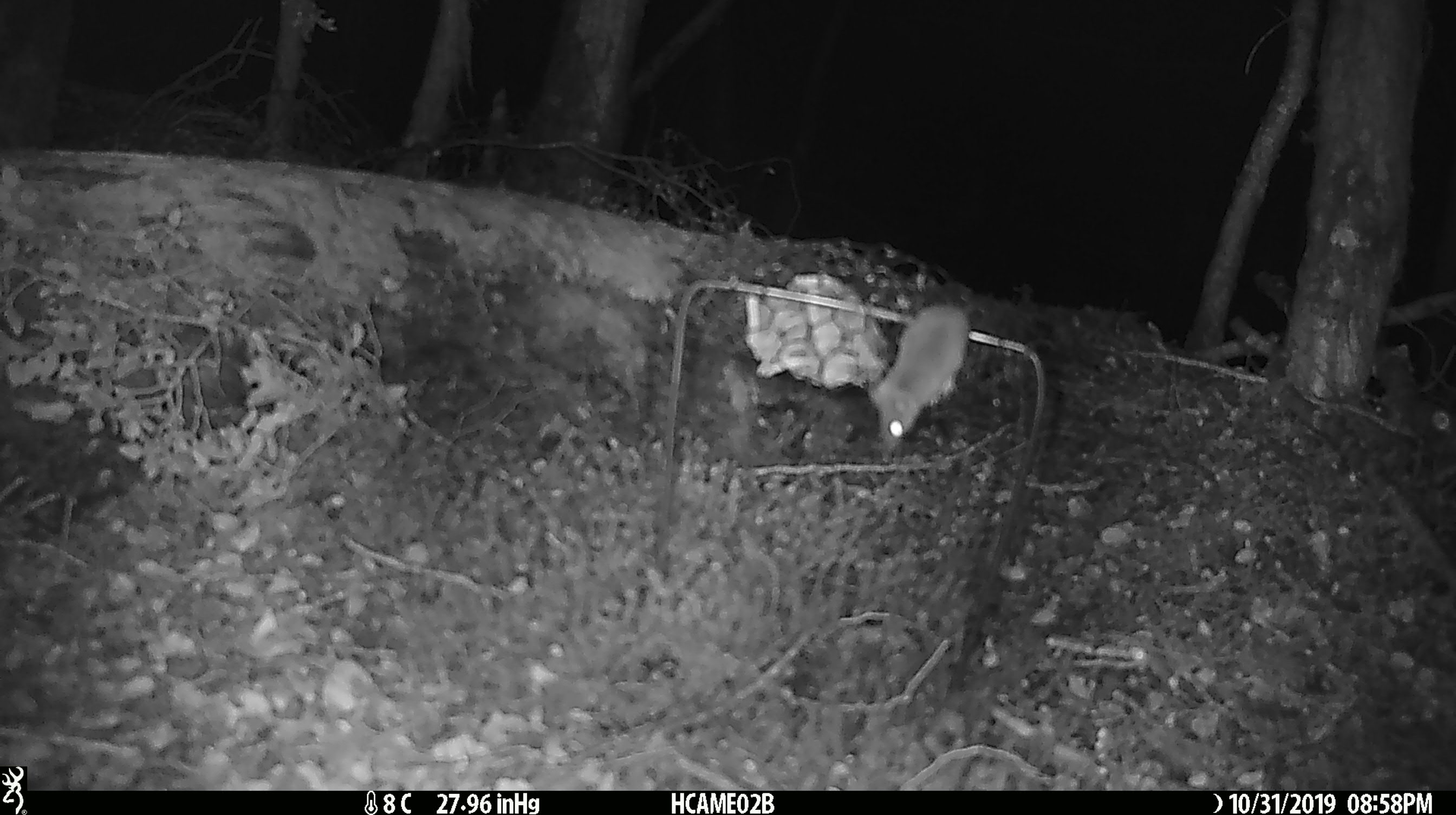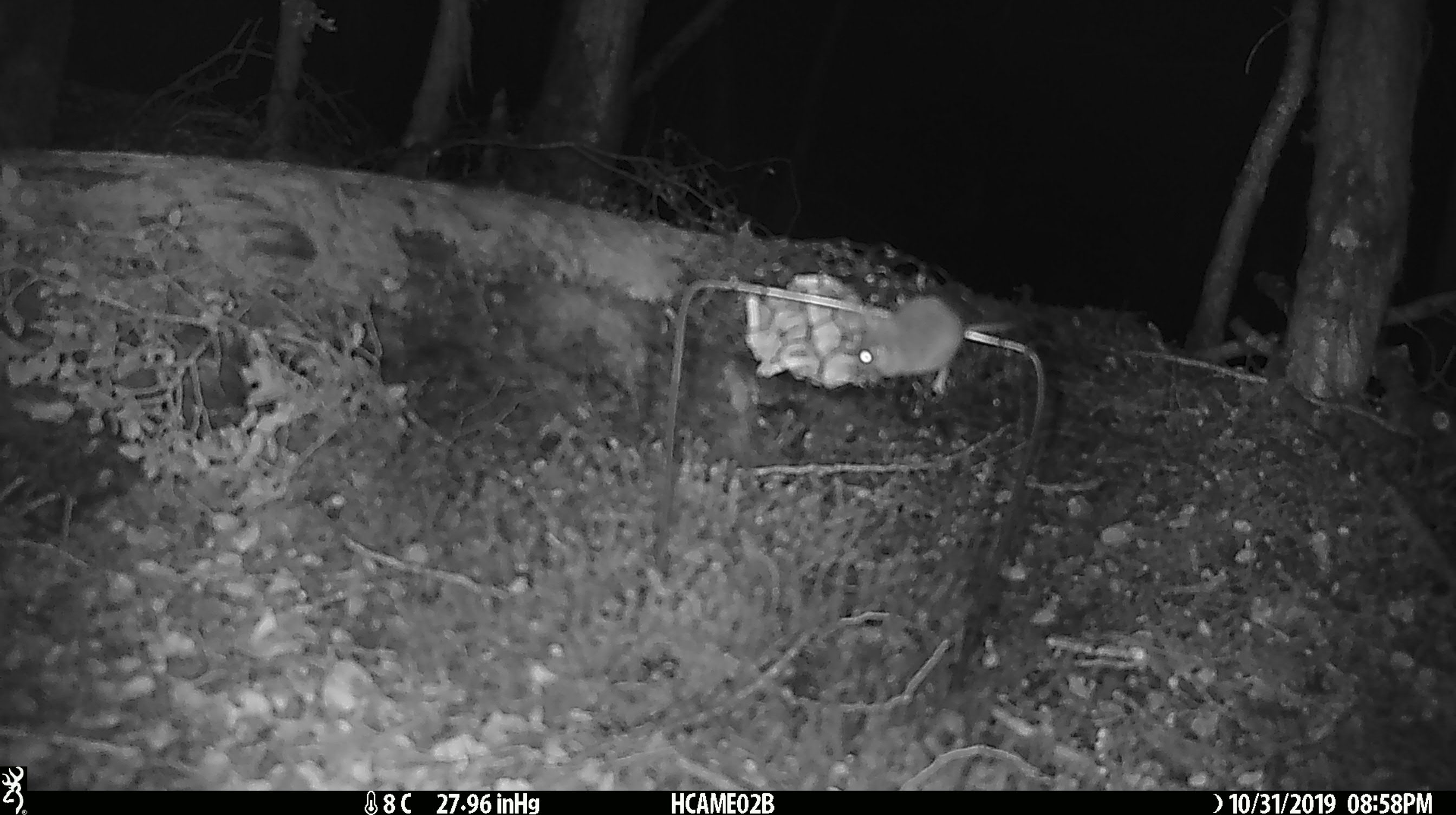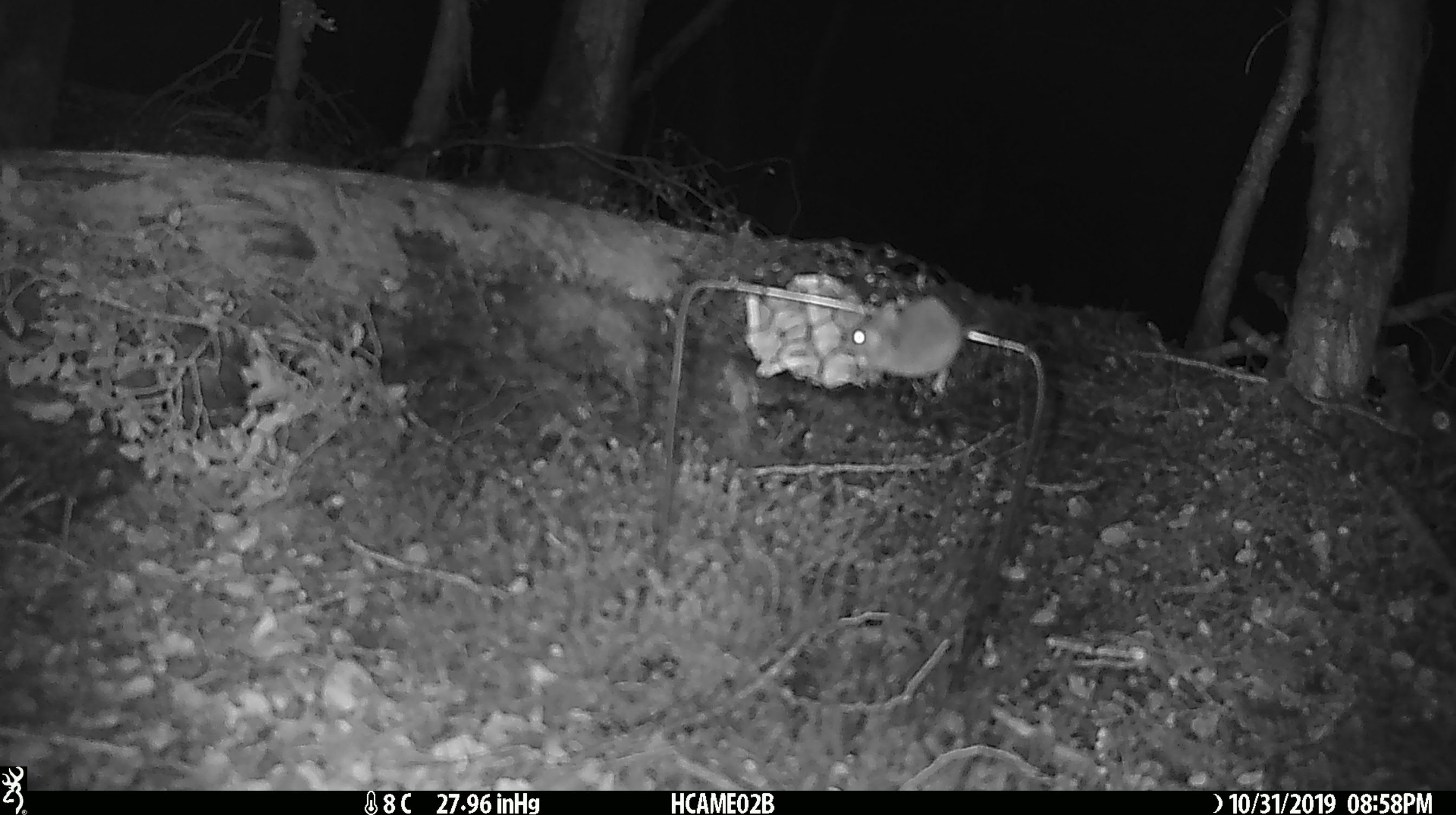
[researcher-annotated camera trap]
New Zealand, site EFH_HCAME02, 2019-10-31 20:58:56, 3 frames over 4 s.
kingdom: Animalia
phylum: Chordata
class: Mammalia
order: Rodentia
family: Muridae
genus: Mus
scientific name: Mus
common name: mouse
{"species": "mouse (Mus)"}